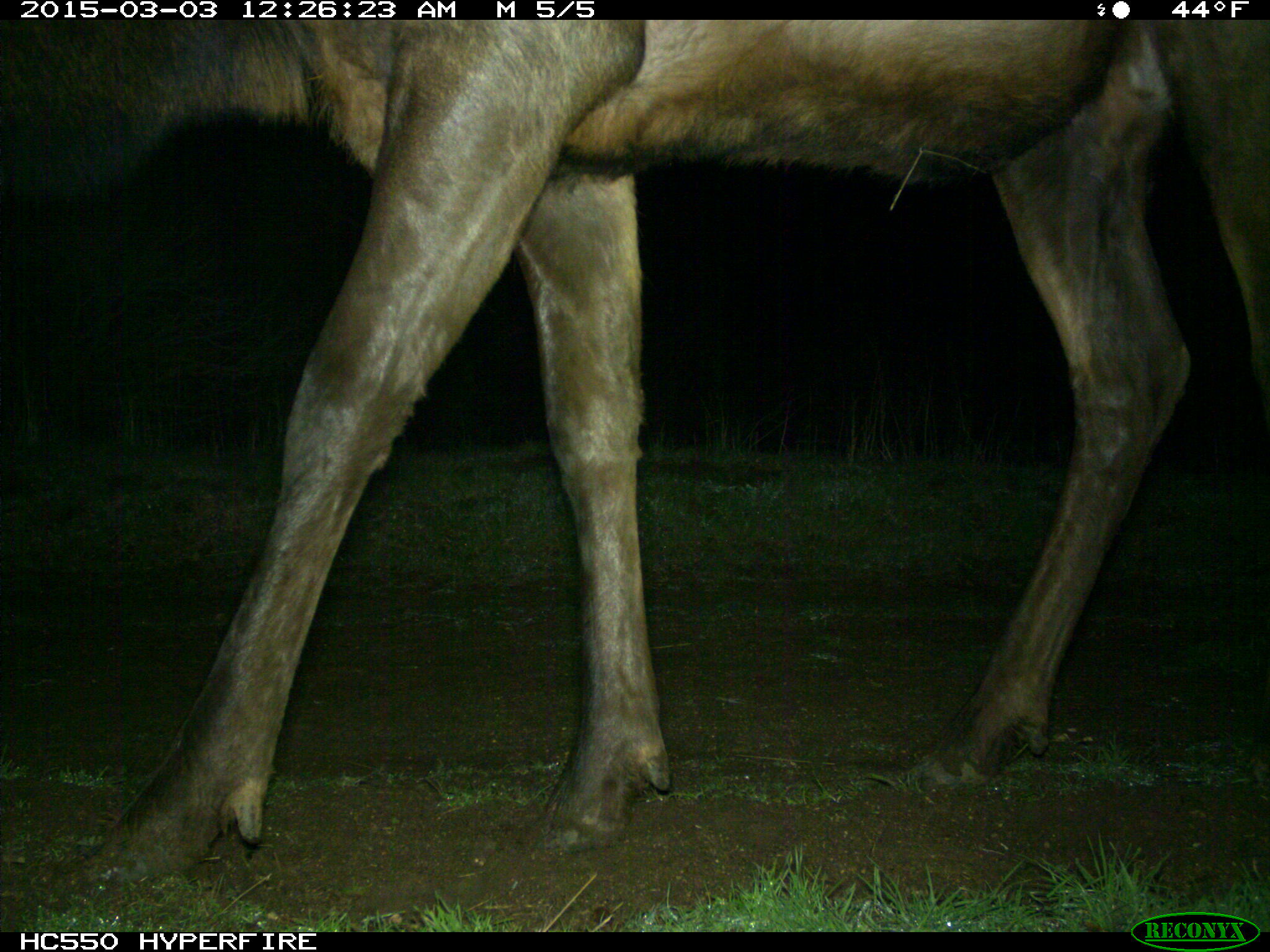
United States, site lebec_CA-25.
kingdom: Animalia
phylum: Chordata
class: Mammalia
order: Artiodactyla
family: Cervidae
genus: Cervus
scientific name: Cervus canadensis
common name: elk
Cervus canadensis (elk).